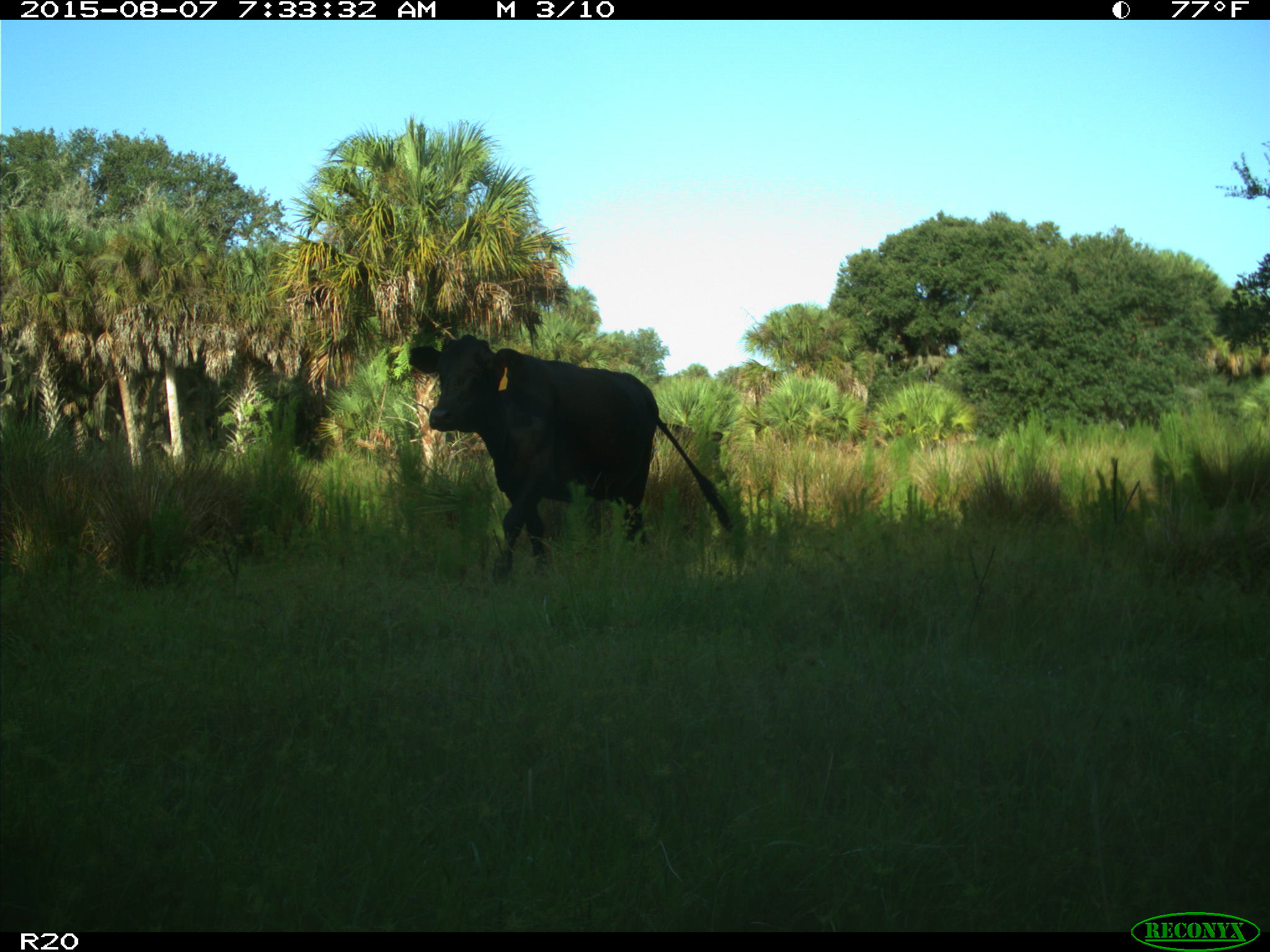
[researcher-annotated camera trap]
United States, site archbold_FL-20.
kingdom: Animalia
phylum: Chordata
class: Mammalia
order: Artiodactyla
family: Bovidae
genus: Bos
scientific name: Bos taurus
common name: domestic cow